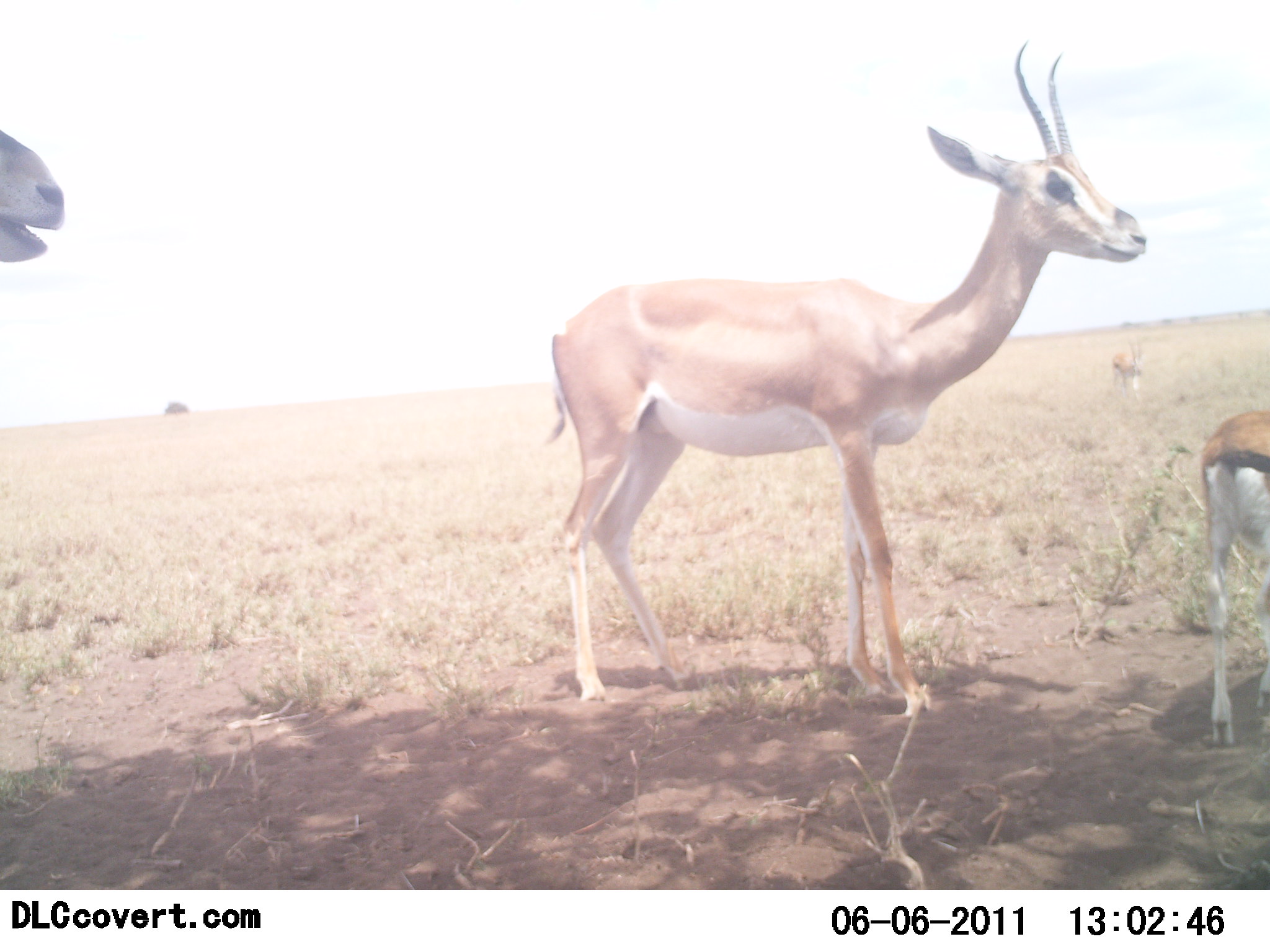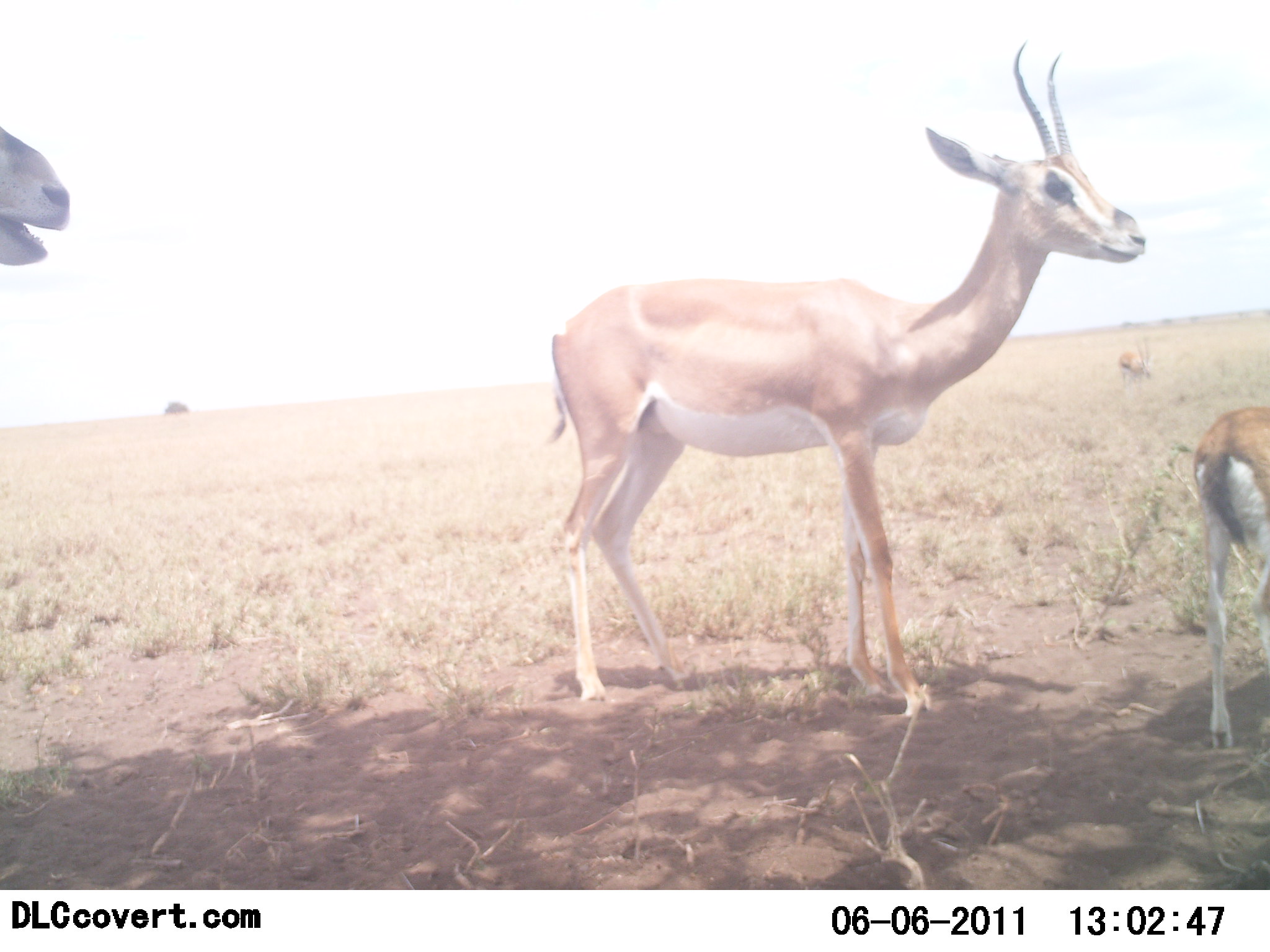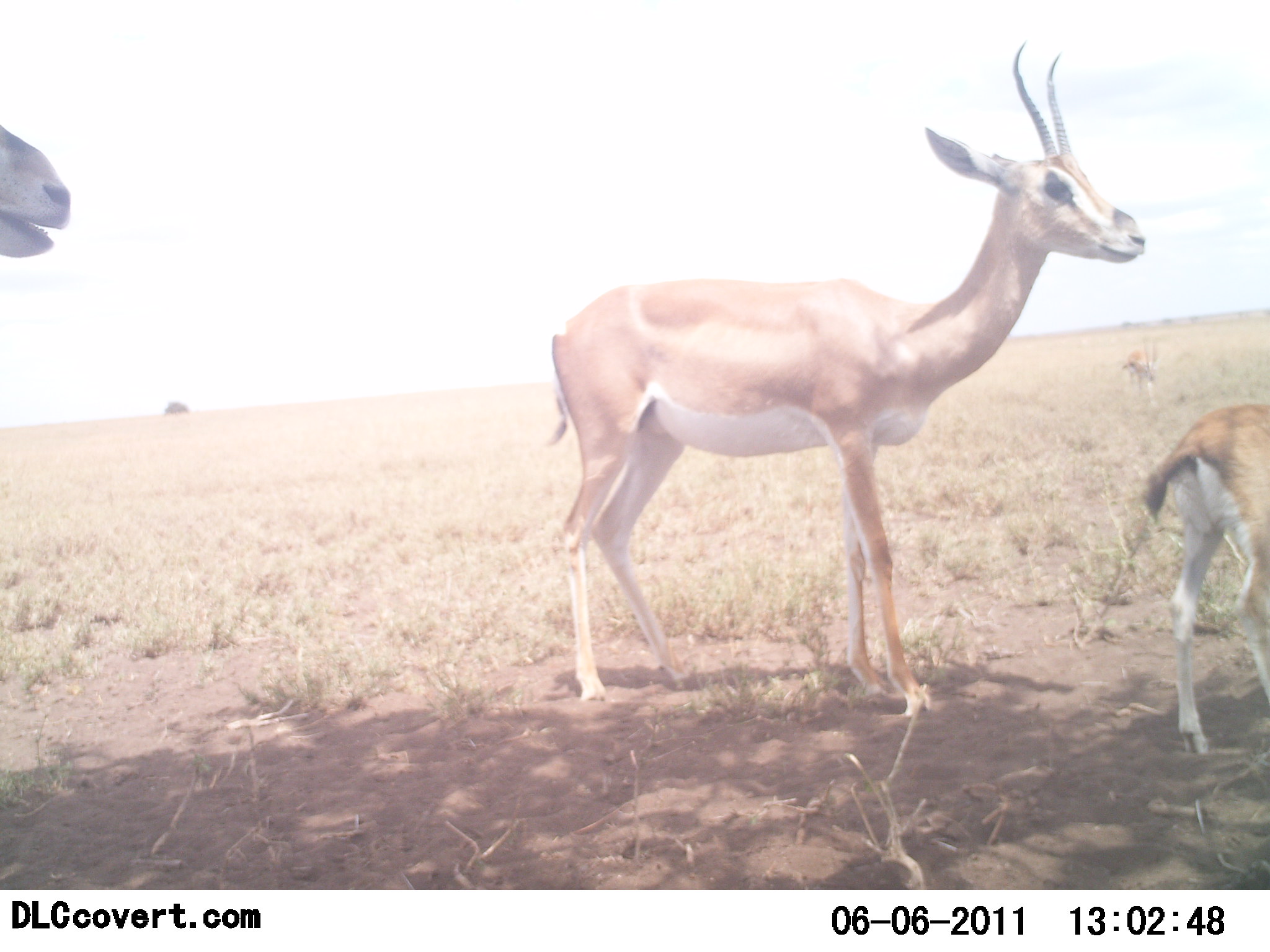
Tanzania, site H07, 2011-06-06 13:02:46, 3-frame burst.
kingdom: Animalia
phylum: Chordata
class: Mammalia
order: Artiodactyla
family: Bovidae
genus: Nanger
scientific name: Nanger granti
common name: grant's gazelle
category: gazellegrants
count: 4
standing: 91%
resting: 0%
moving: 27%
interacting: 0%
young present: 27%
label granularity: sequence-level